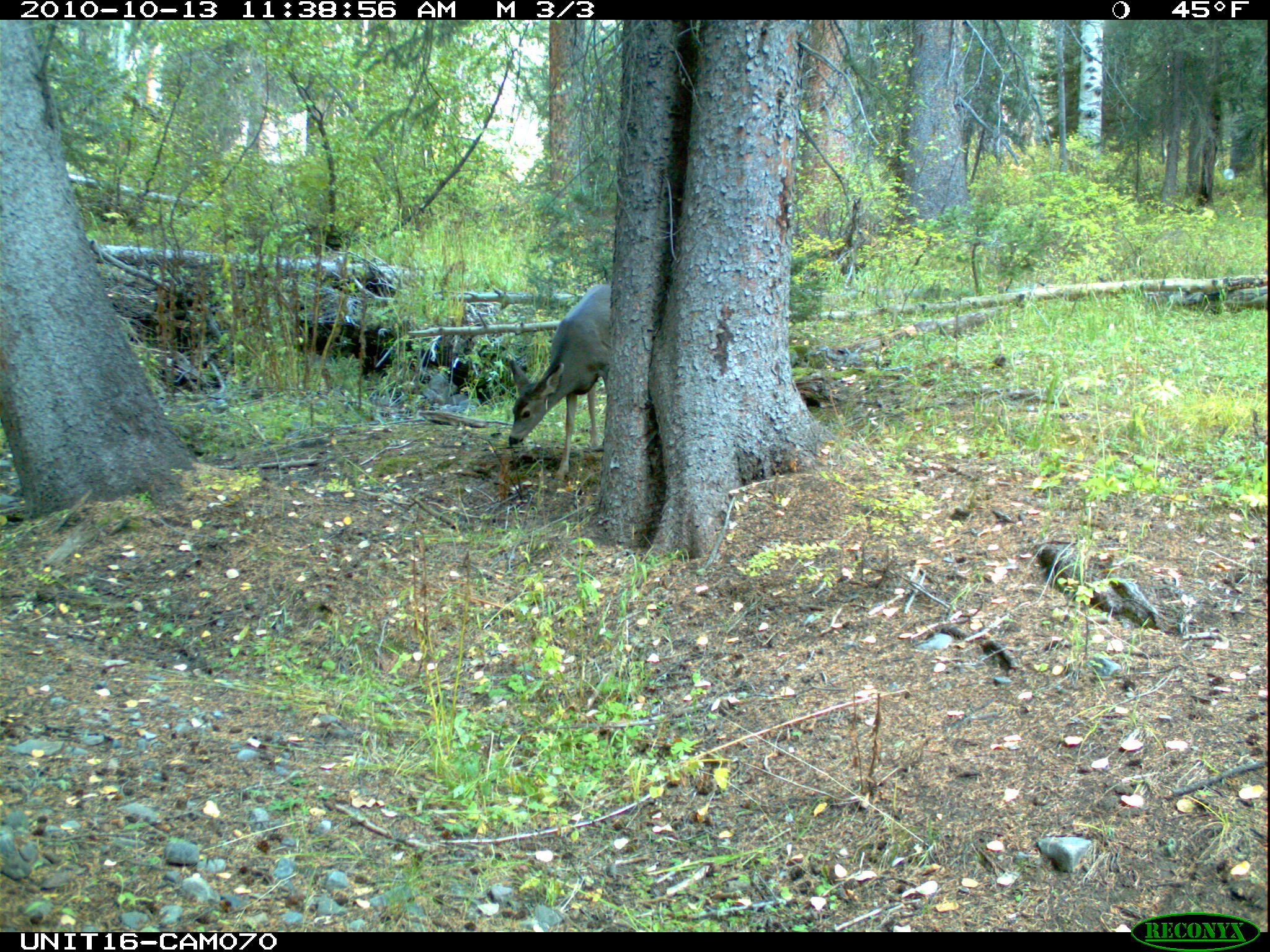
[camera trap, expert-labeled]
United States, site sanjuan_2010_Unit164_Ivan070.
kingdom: Animalia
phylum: Chordata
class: Mammalia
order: Artiodactyla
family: Cervidae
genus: Odocoileus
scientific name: Odocoileus hemionus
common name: mule deer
Odocoileus hemionus (mule deer).